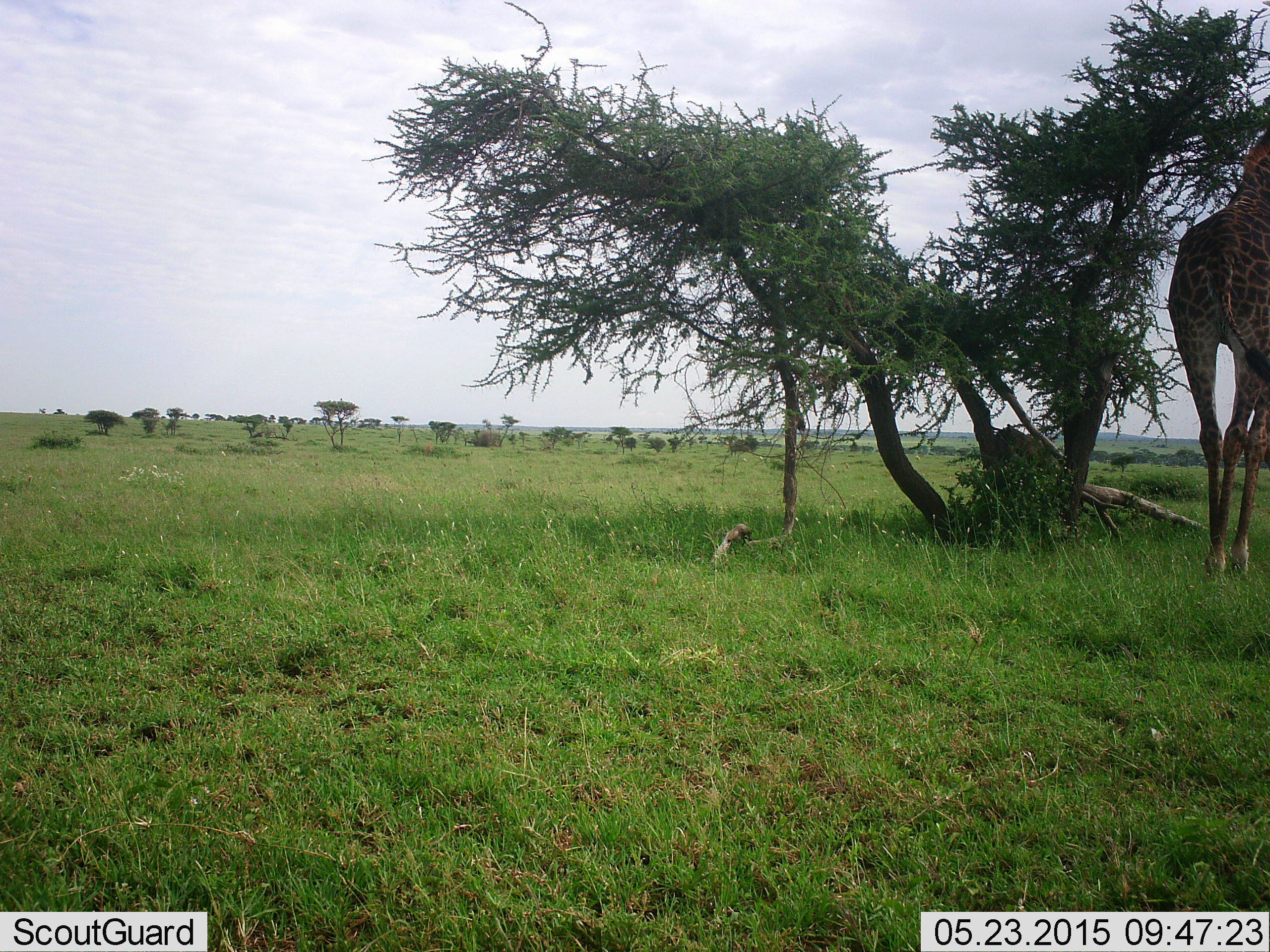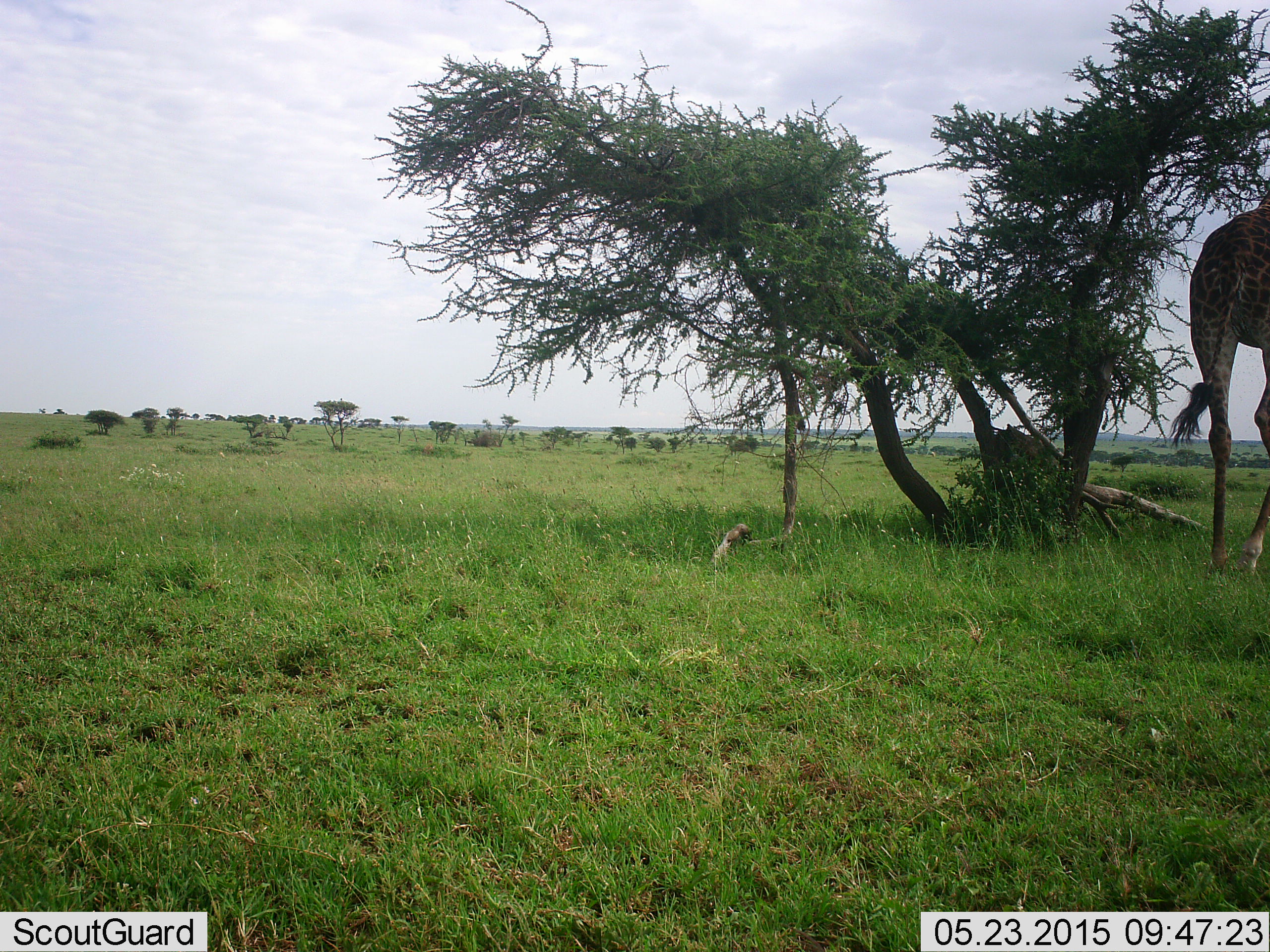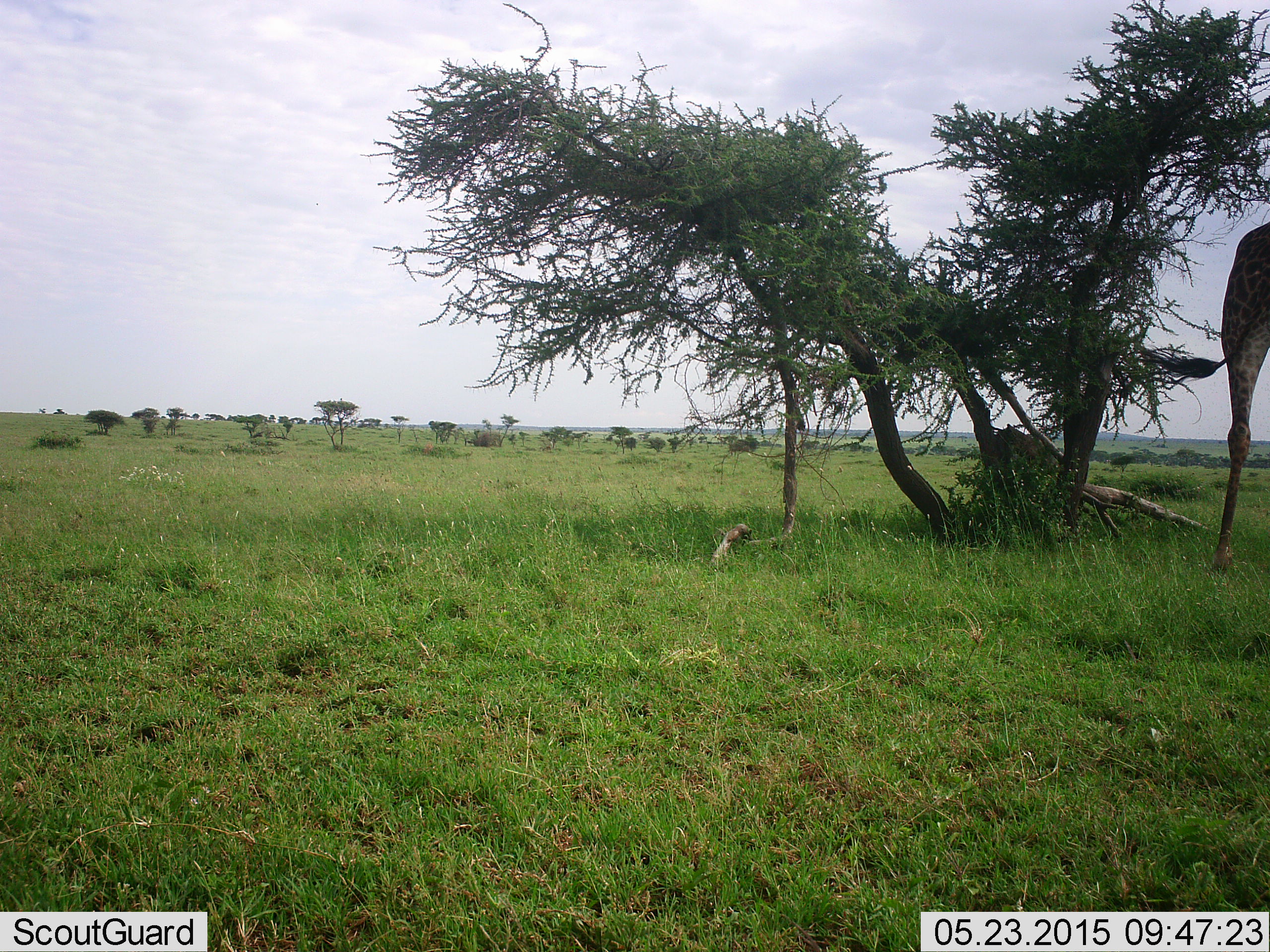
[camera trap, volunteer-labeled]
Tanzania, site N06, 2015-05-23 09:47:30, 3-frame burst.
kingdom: Animalia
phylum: Chordata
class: Mammalia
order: Artiodactyla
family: Giraffidae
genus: Giraffa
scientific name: Giraffa camelopardalis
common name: giraffe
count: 1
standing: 30%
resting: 0%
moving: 70%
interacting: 0%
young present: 0%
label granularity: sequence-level